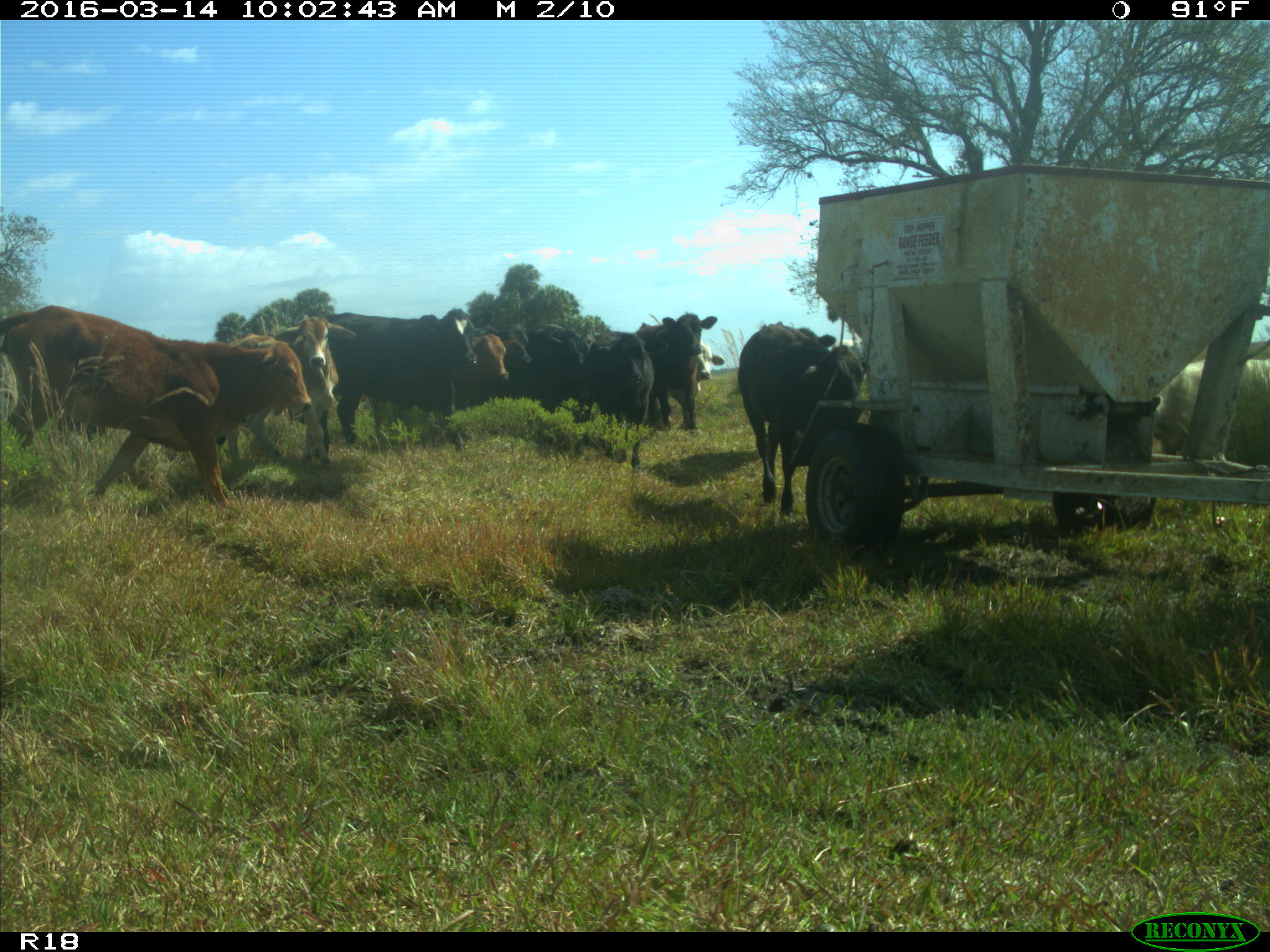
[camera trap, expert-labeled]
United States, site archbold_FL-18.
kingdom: Animalia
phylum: Chordata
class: Mammalia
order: Artiodactyla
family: Bovidae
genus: Bos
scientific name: Bos taurus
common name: domestic cow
Bos taurus (domestic cow).